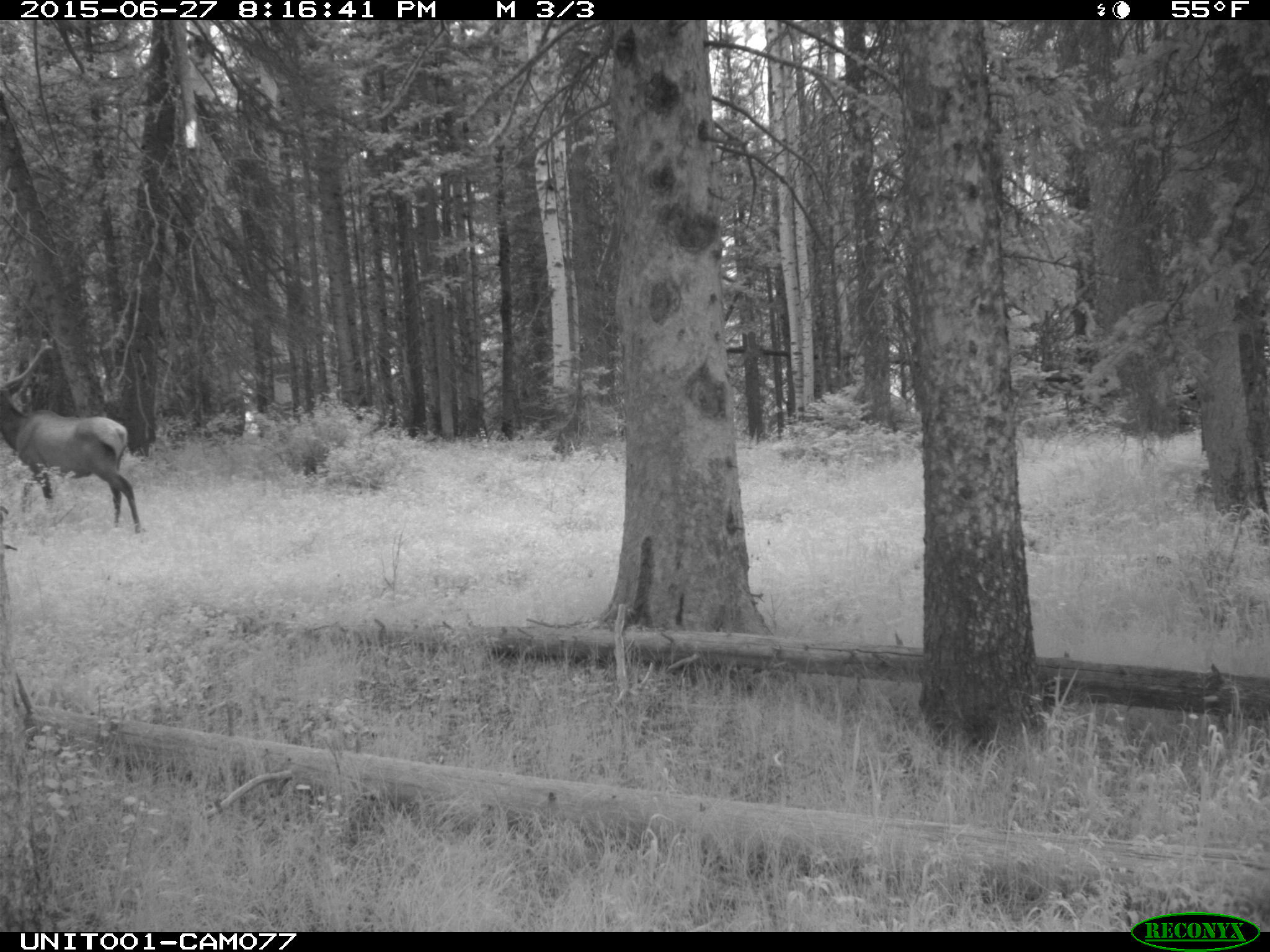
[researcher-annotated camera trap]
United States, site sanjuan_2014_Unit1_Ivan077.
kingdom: Animalia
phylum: Chordata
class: Mammalia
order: Artiodactyla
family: Cervidae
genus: Cervus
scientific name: Cervus elaphus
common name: red deer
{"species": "Cervus elaphus (red deer)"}